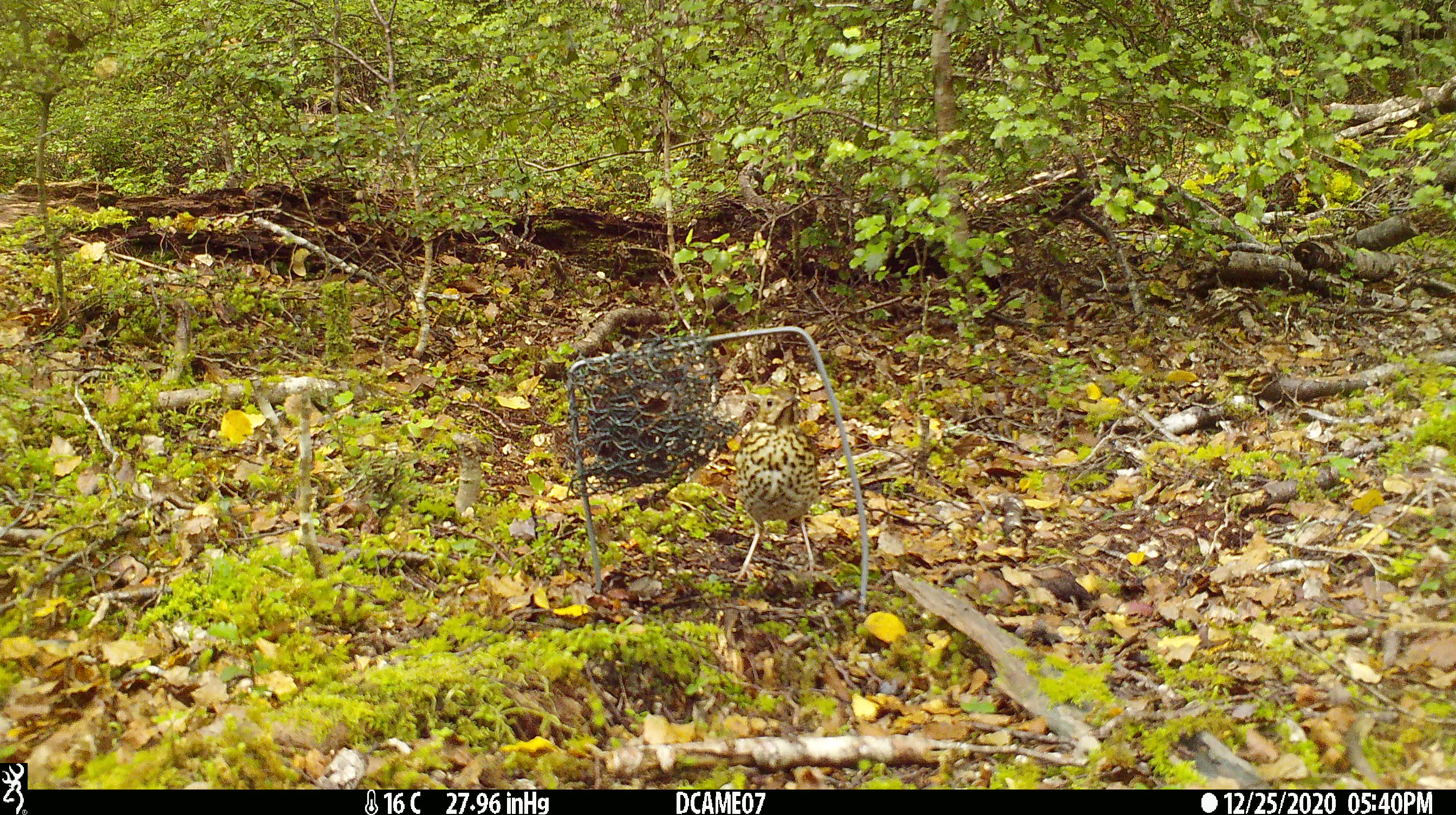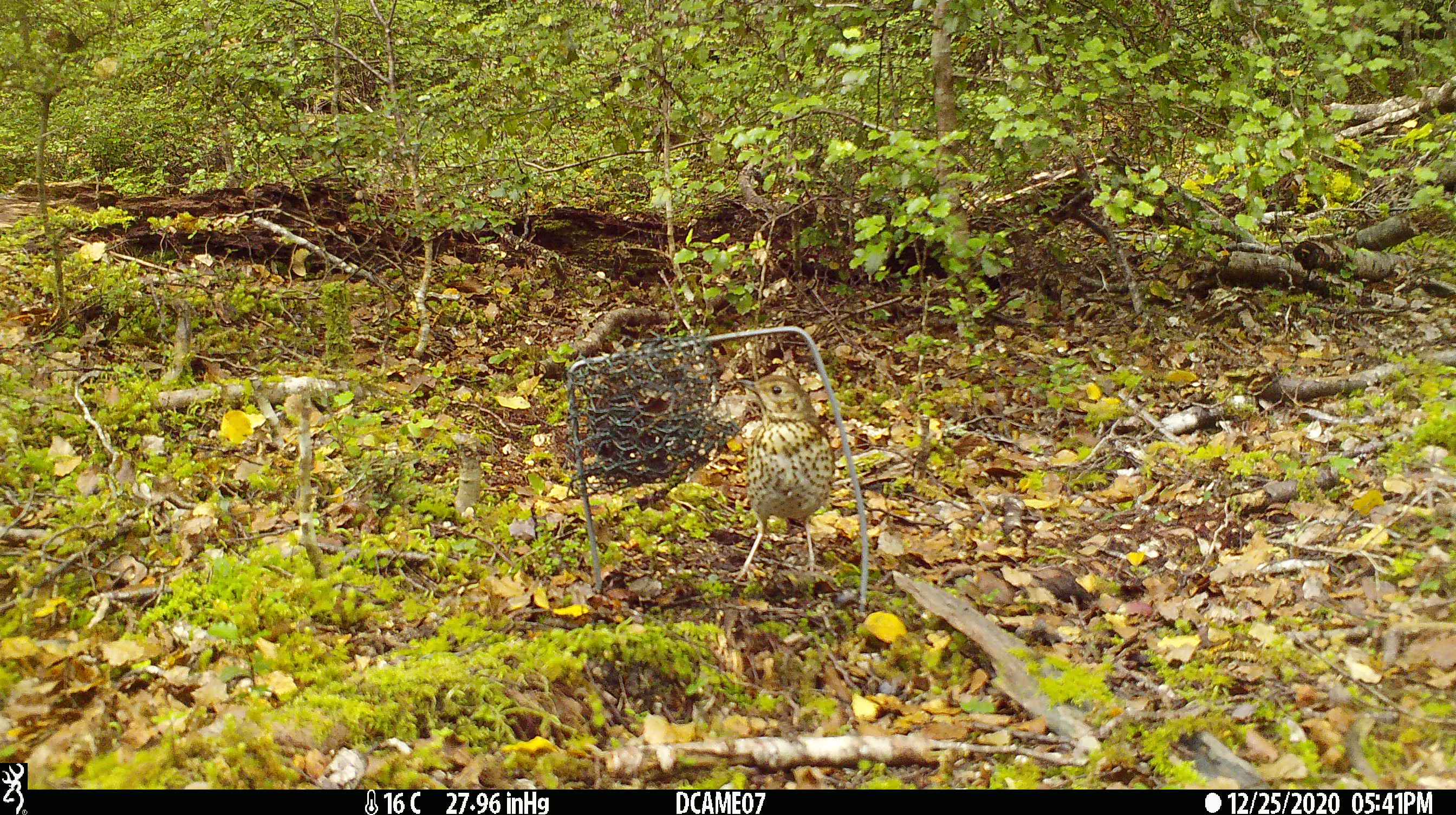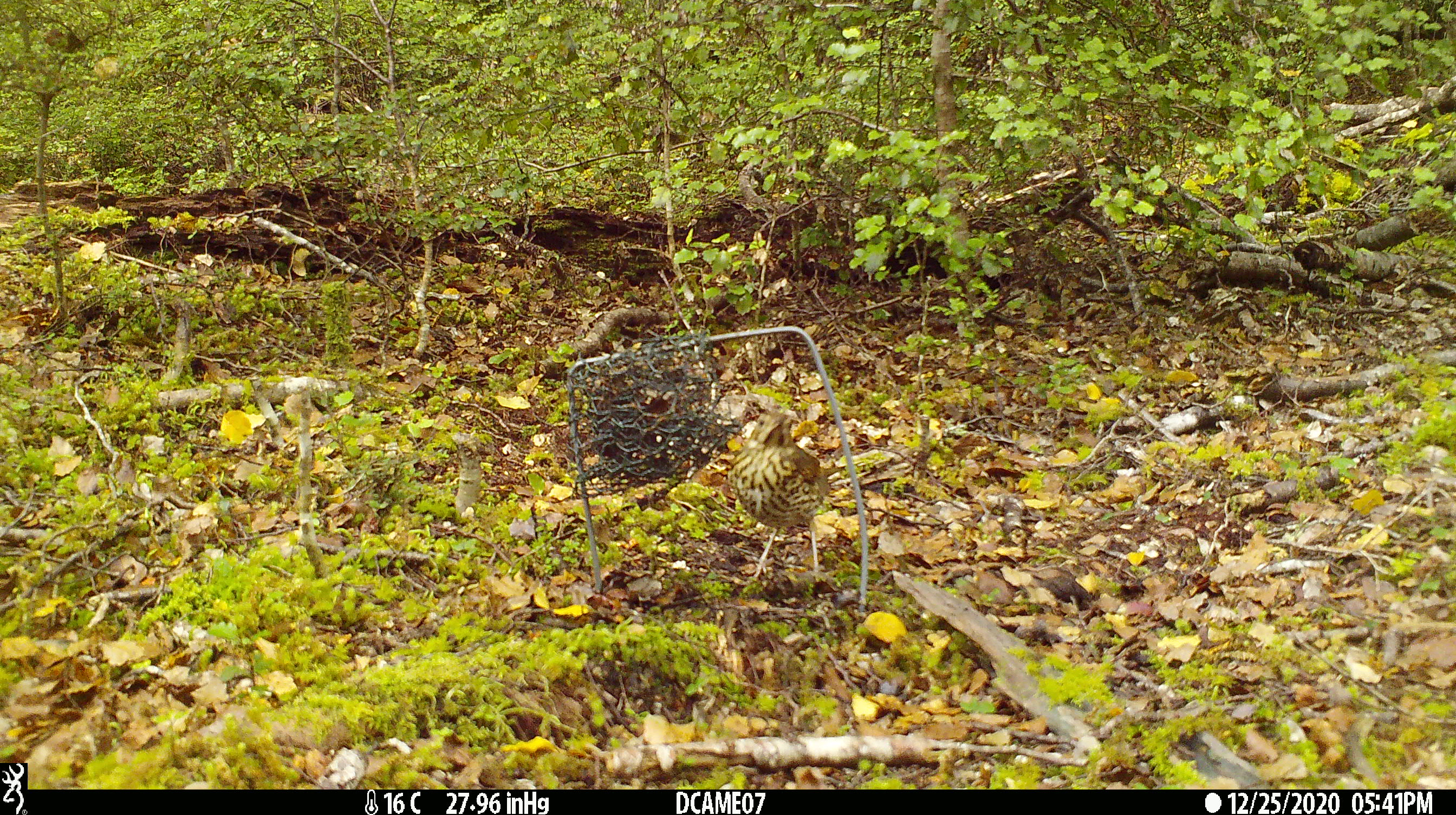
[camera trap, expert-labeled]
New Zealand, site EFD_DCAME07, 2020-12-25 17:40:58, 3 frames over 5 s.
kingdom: Animalia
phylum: Chordata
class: Aves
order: Passeriformes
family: Turdidae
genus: Turdus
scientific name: Turdus philomelos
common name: song thrush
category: thrush